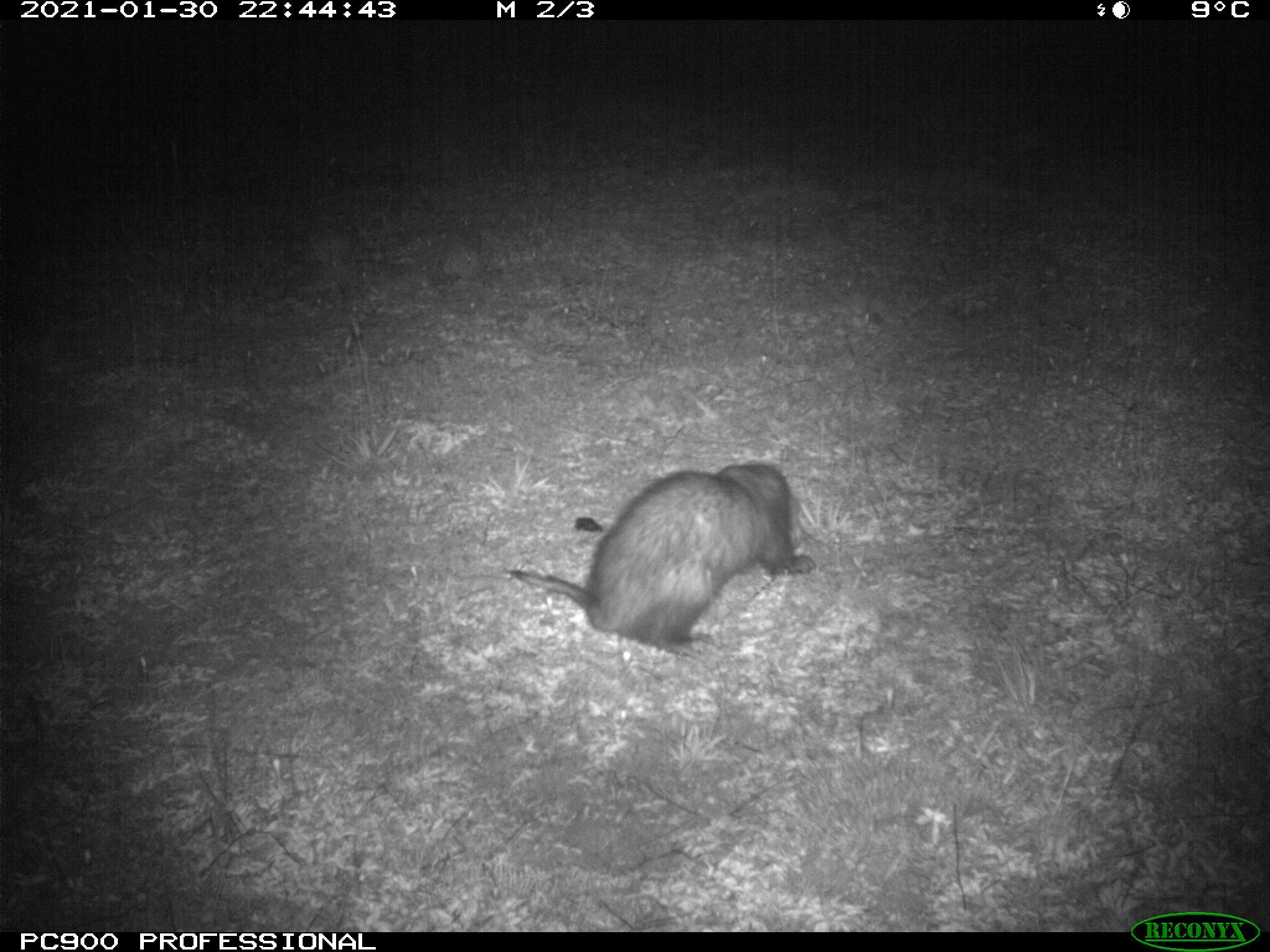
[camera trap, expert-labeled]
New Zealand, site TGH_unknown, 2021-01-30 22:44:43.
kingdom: Animalia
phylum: Chordata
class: Mammalia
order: Carnivora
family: Mustelidae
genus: Mustela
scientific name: Mustela furo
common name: ferret